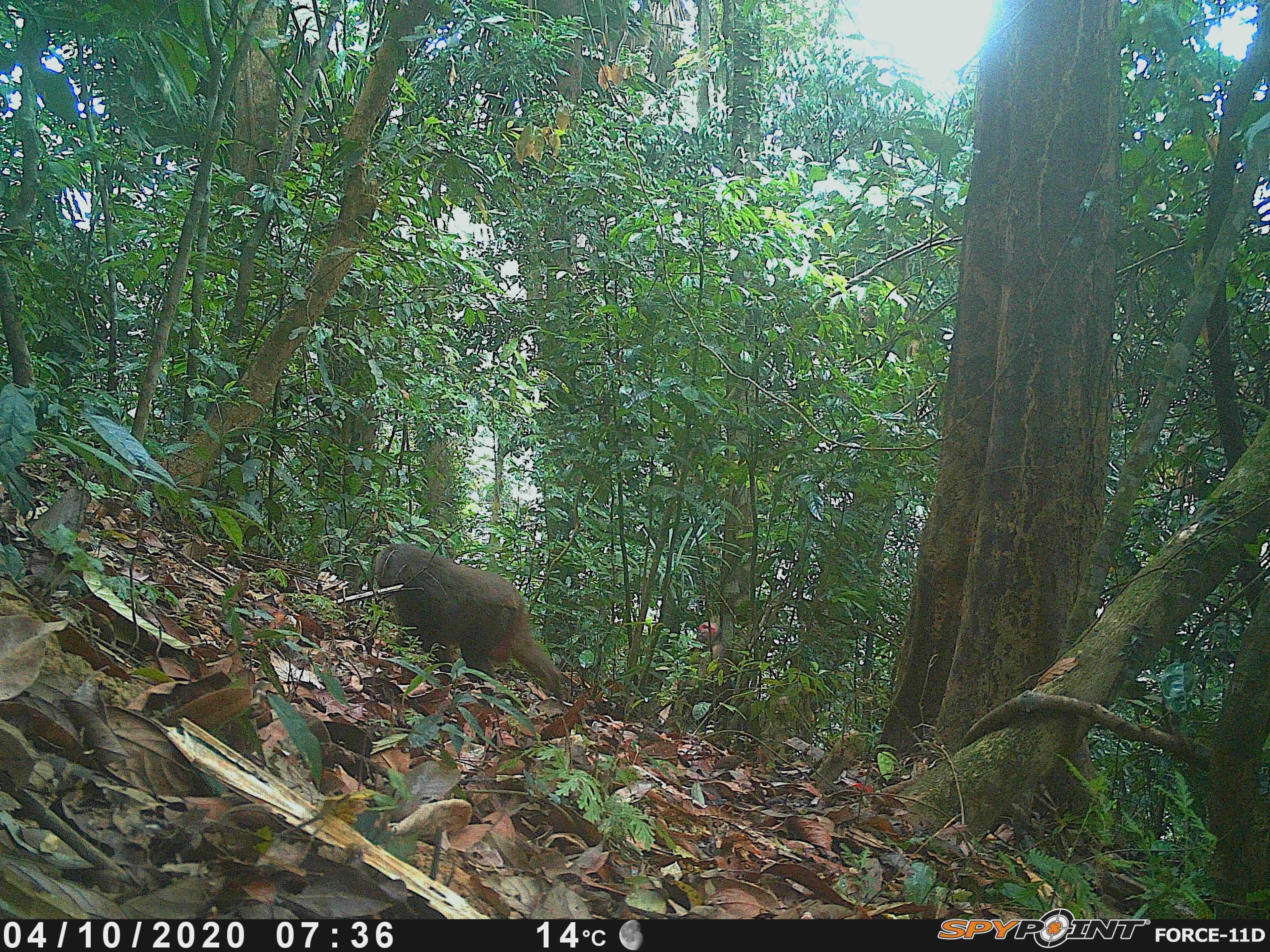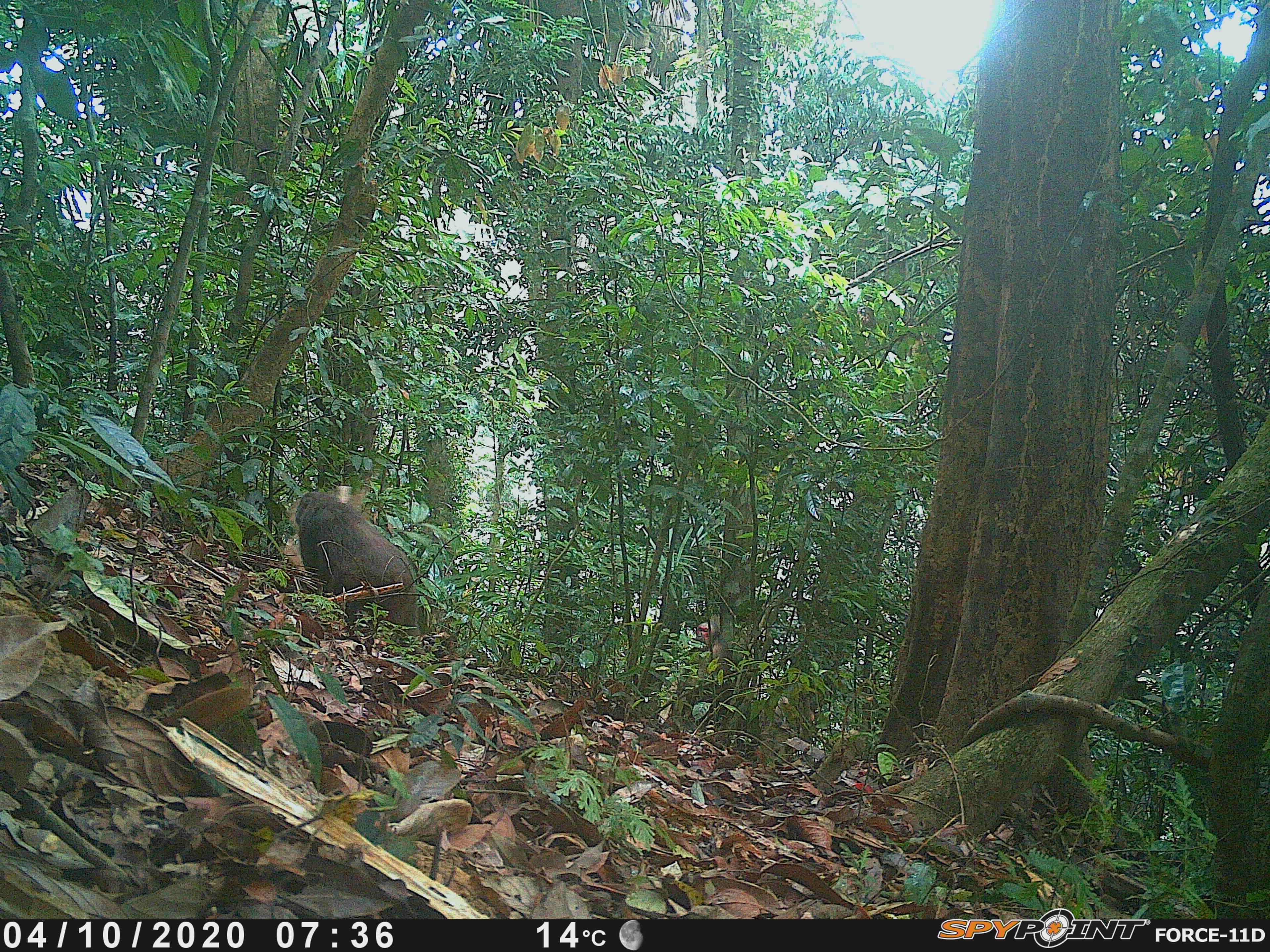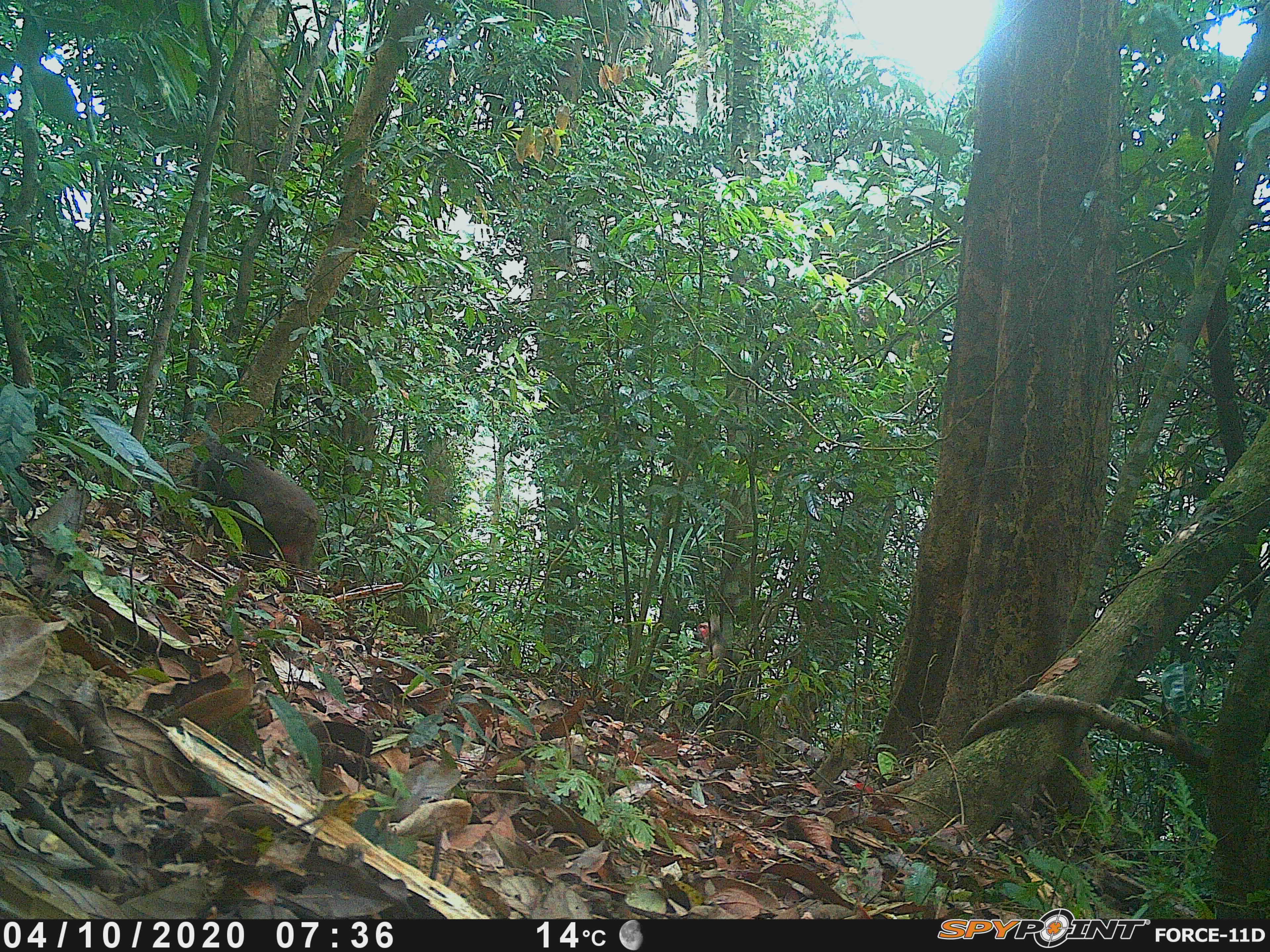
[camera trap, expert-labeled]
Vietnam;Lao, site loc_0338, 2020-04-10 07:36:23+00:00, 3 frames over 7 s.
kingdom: Animalia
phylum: Chordata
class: Mammalia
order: Primates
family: Cercopithecidae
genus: Macaca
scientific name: Macaca arctoides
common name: stump-tailed macaque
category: stump tailed macaque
Stump tailed macaque (stump-tailed macaque) (Macaca arctoides). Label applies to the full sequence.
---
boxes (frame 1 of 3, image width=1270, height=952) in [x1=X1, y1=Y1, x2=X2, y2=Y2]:
stump tailed macaque: [x1=372, y1=543, x2=564, y2=701]; [x1=696, y1=621, x2=729, y2=674]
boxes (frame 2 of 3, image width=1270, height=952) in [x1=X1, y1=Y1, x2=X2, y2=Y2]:
stump tailed macaque: [x1=293, y1=490, x2=423, y2=654]; [x1=677, y1=620, x2=732, y2=715]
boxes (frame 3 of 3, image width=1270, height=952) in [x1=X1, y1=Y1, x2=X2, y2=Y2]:
stump tailed macaque: [x1=190, y1=446, x2=321, y2=569]